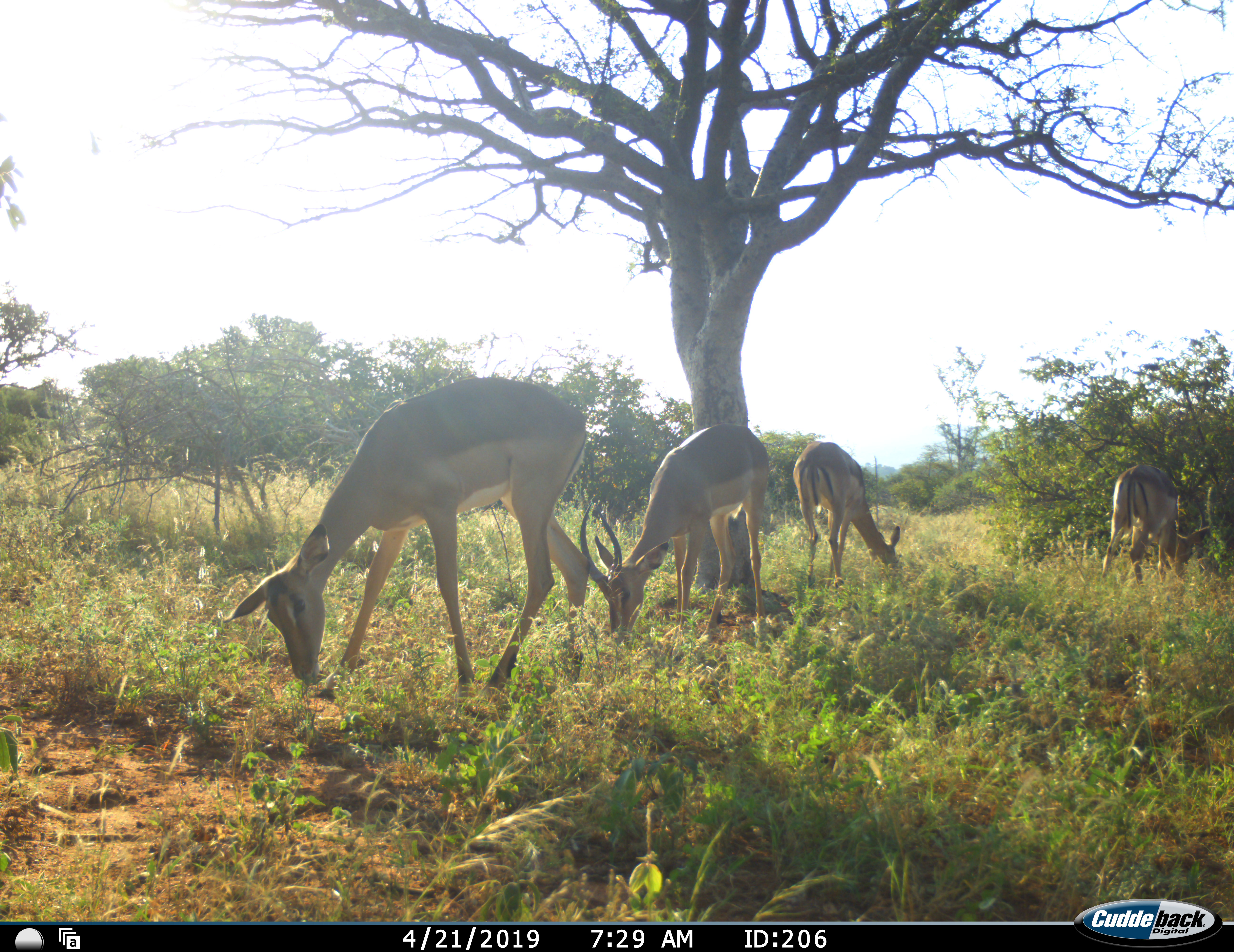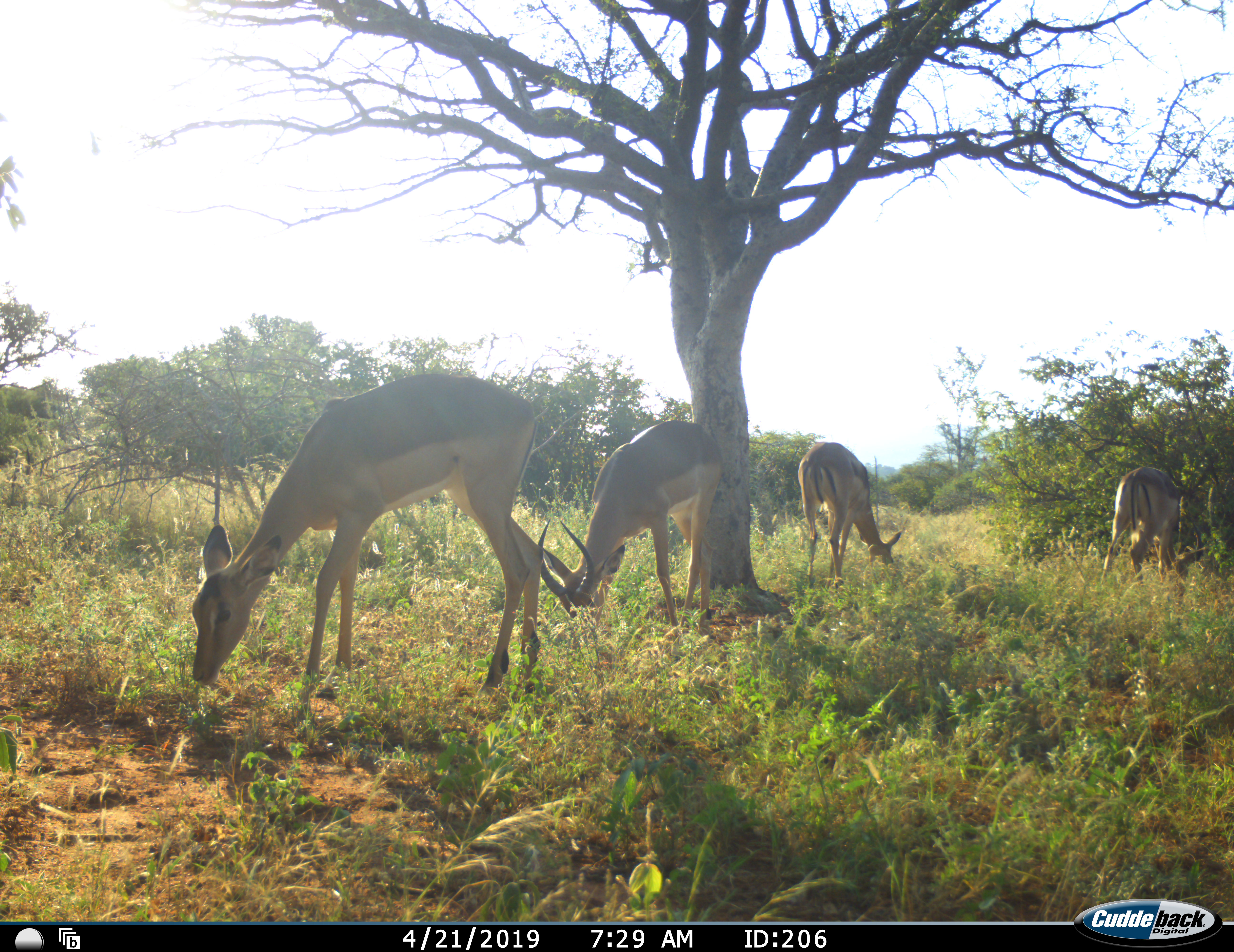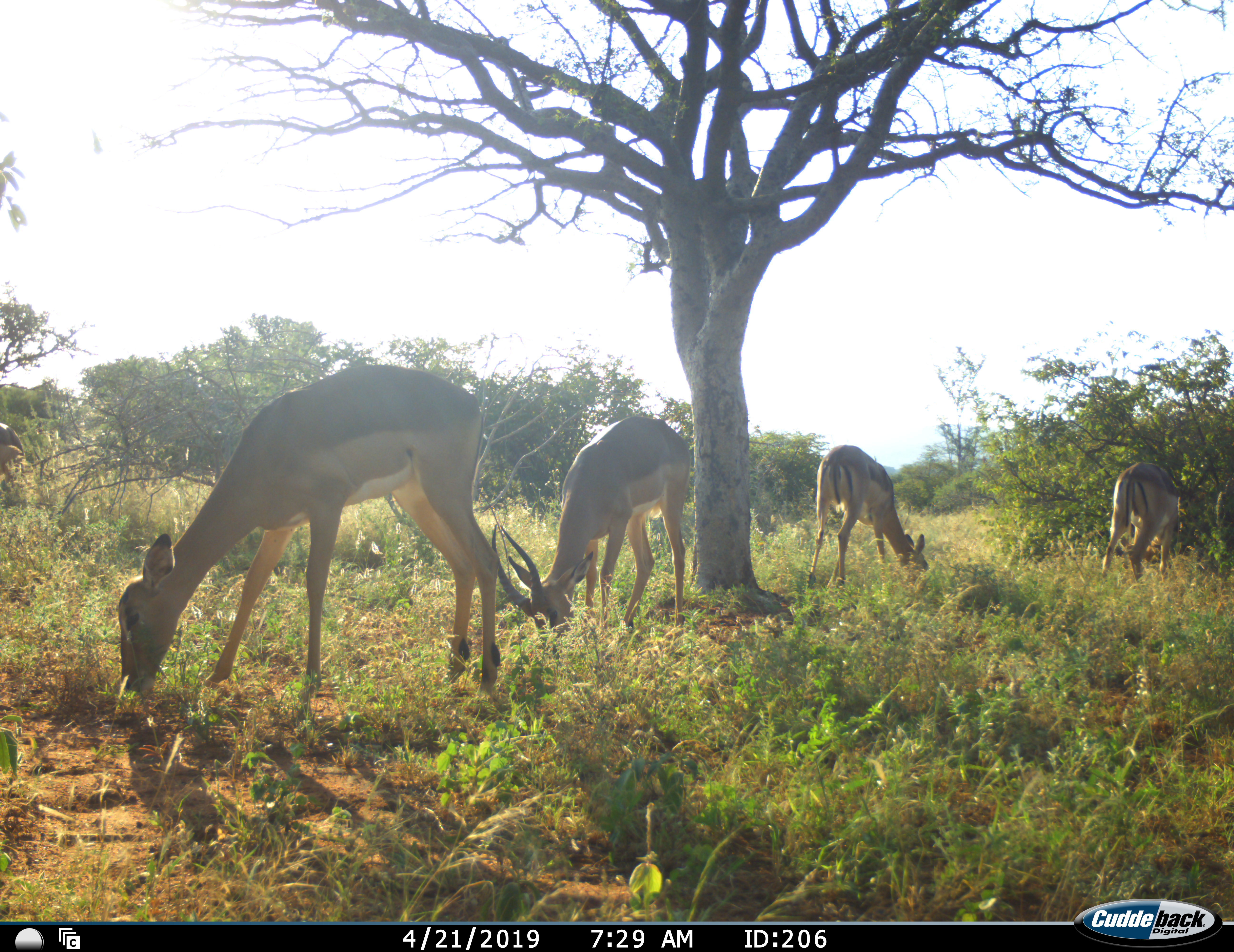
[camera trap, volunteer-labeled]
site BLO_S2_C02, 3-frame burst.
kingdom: Animalia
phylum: Chordata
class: Mammalia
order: Artiodactyla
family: Bovidae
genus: Aepyceros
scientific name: Aepyceros melampus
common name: impala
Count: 4.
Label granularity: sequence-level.